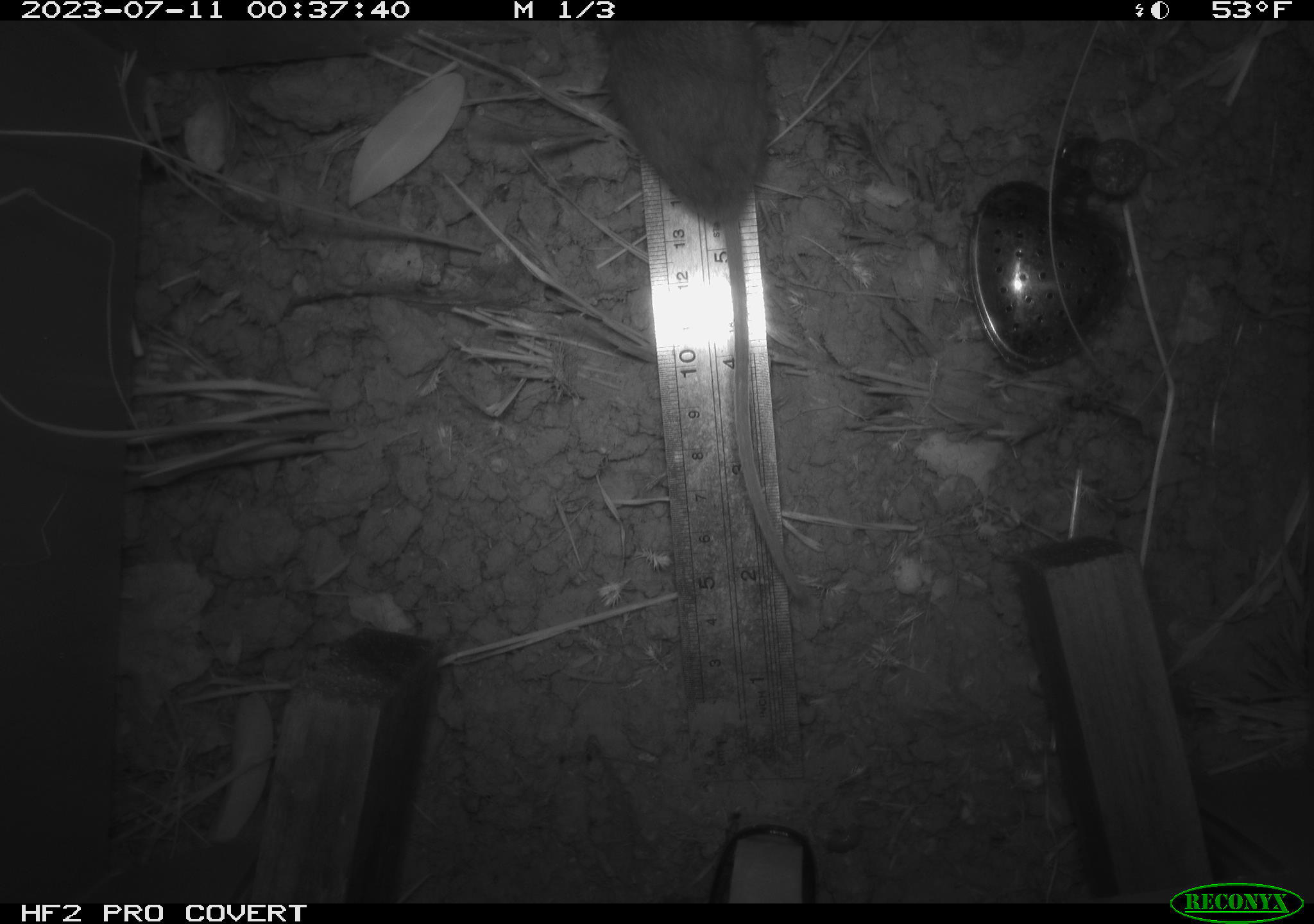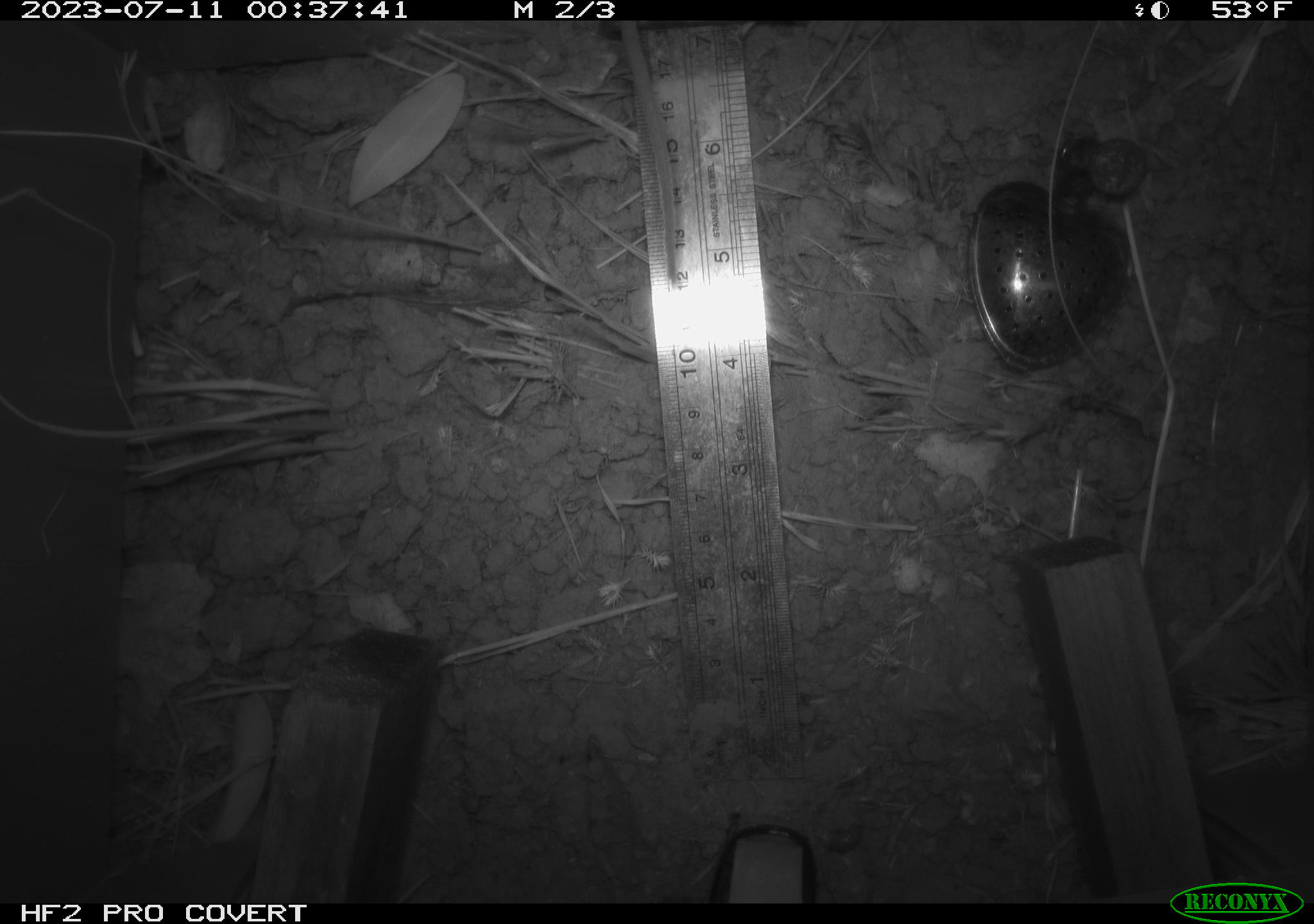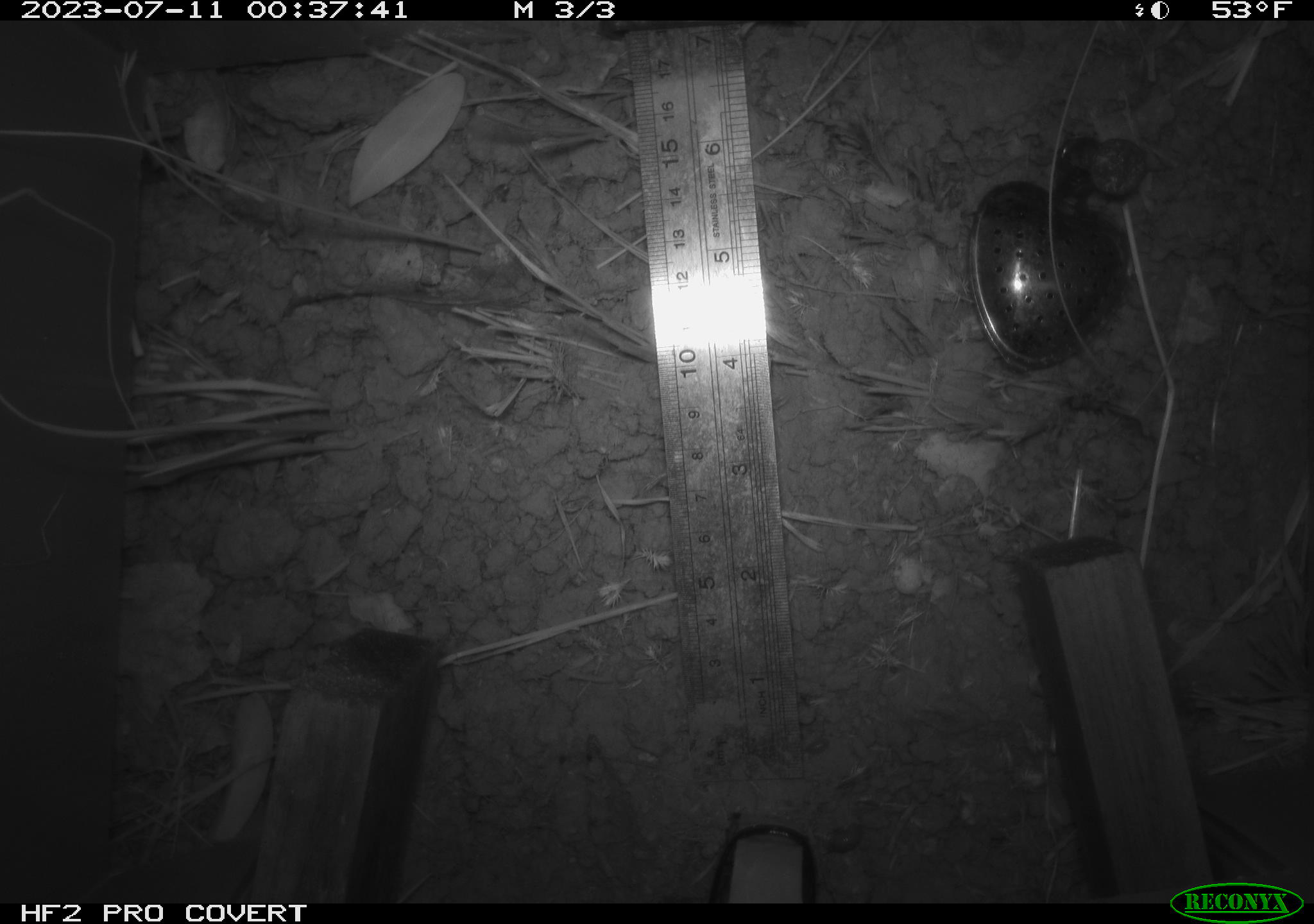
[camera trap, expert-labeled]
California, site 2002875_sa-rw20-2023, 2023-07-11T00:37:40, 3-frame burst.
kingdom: Animalia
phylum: Chordata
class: Mammalia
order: Rodentia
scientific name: Rodentia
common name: rodent